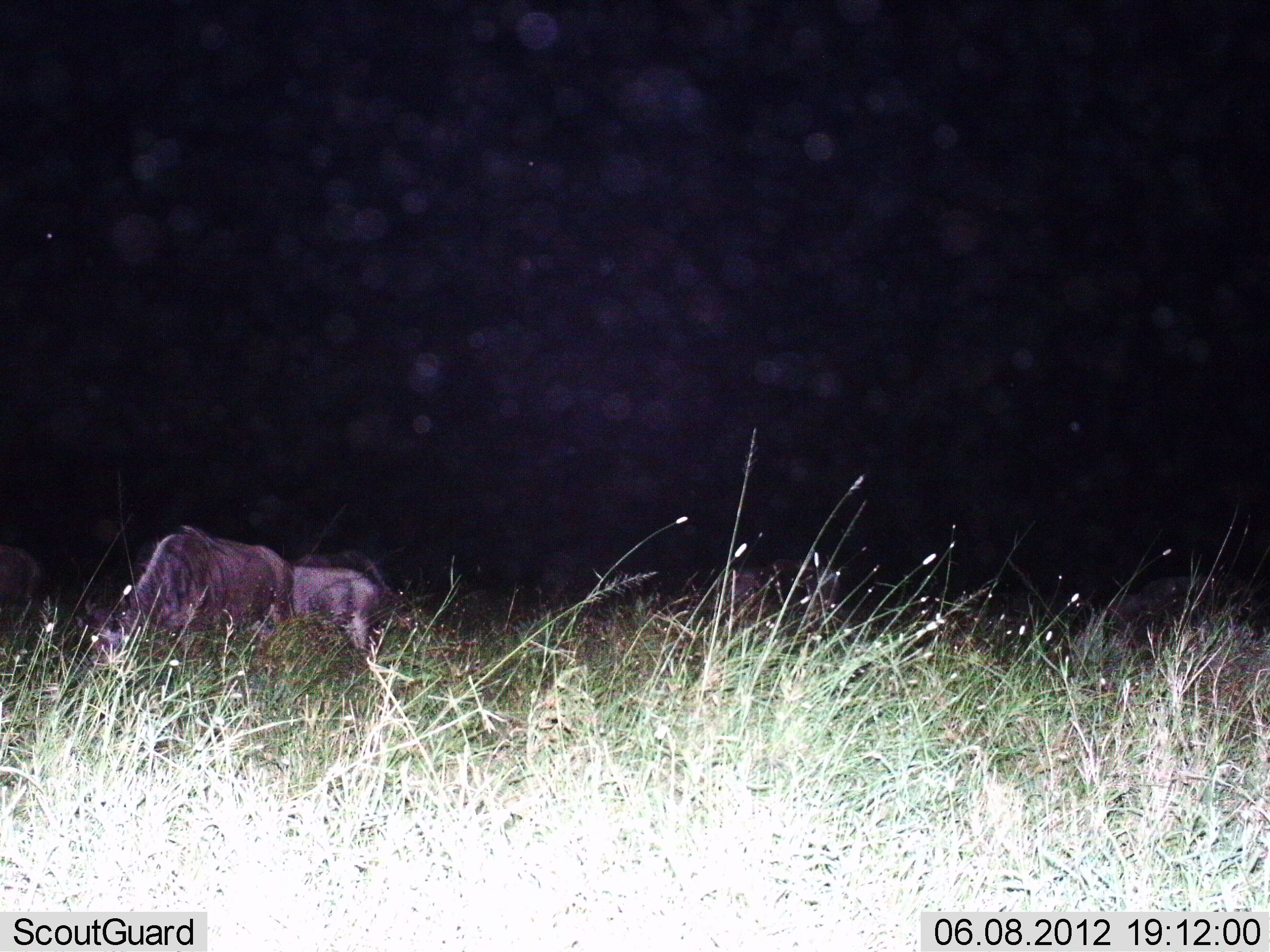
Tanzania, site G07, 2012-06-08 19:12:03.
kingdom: Animalia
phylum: Chordata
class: Mammalia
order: Artiodactyla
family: Bovidae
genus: Connochaetes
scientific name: Connochaetes taurinus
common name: blue wildebeest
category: wildebeest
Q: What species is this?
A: Wildebeest (blue wildebeest) (Connochaetes taurinus).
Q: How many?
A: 2.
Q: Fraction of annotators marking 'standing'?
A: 20%.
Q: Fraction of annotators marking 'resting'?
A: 10%.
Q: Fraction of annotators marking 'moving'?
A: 0%.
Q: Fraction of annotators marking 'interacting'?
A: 0%.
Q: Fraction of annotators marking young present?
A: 0%.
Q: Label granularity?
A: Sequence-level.